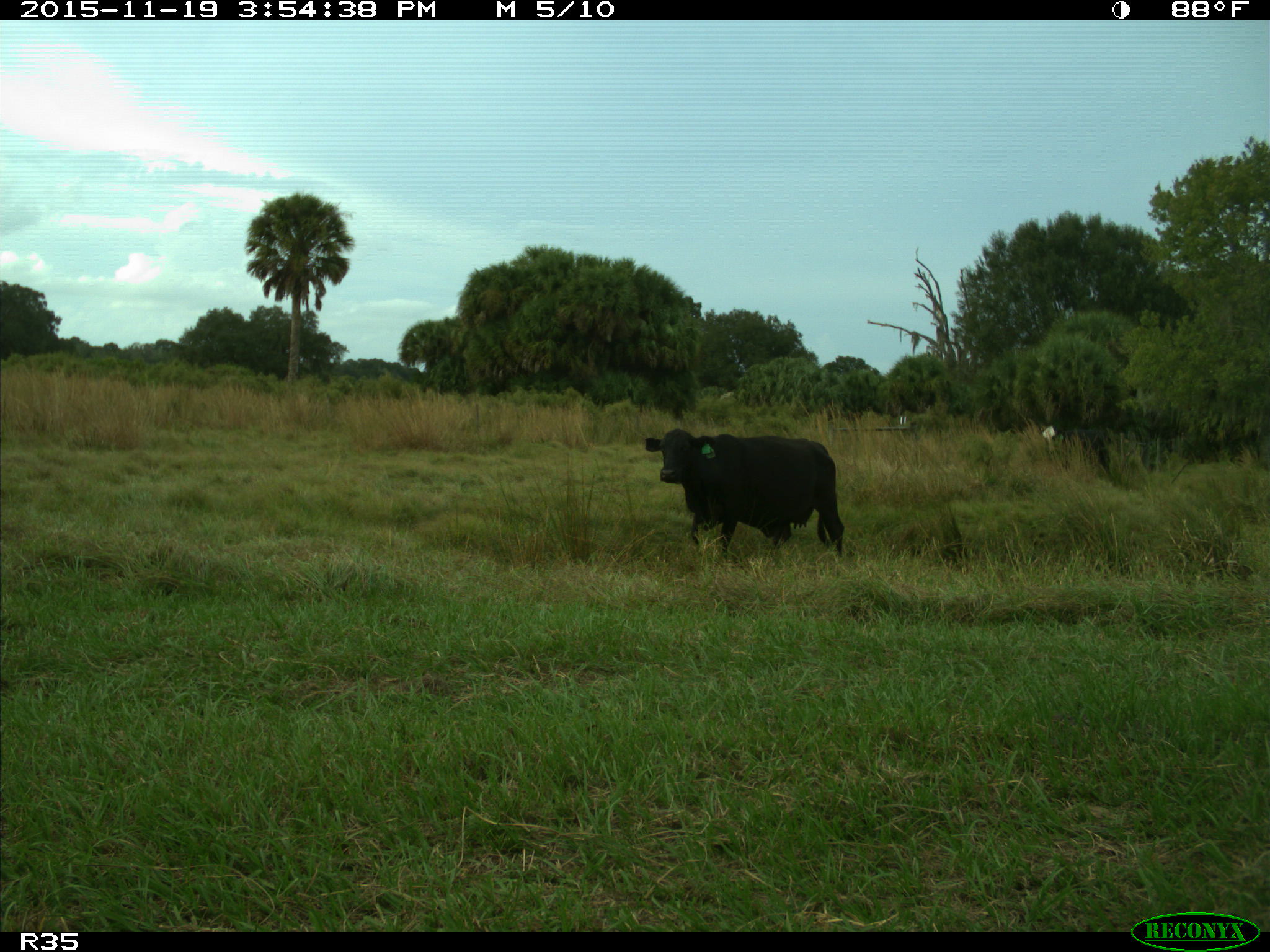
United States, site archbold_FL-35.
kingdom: Animalia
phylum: Chordata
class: Mammalia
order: Artiodactyla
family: Bovidae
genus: Bos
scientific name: Bos taurus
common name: domestic cow